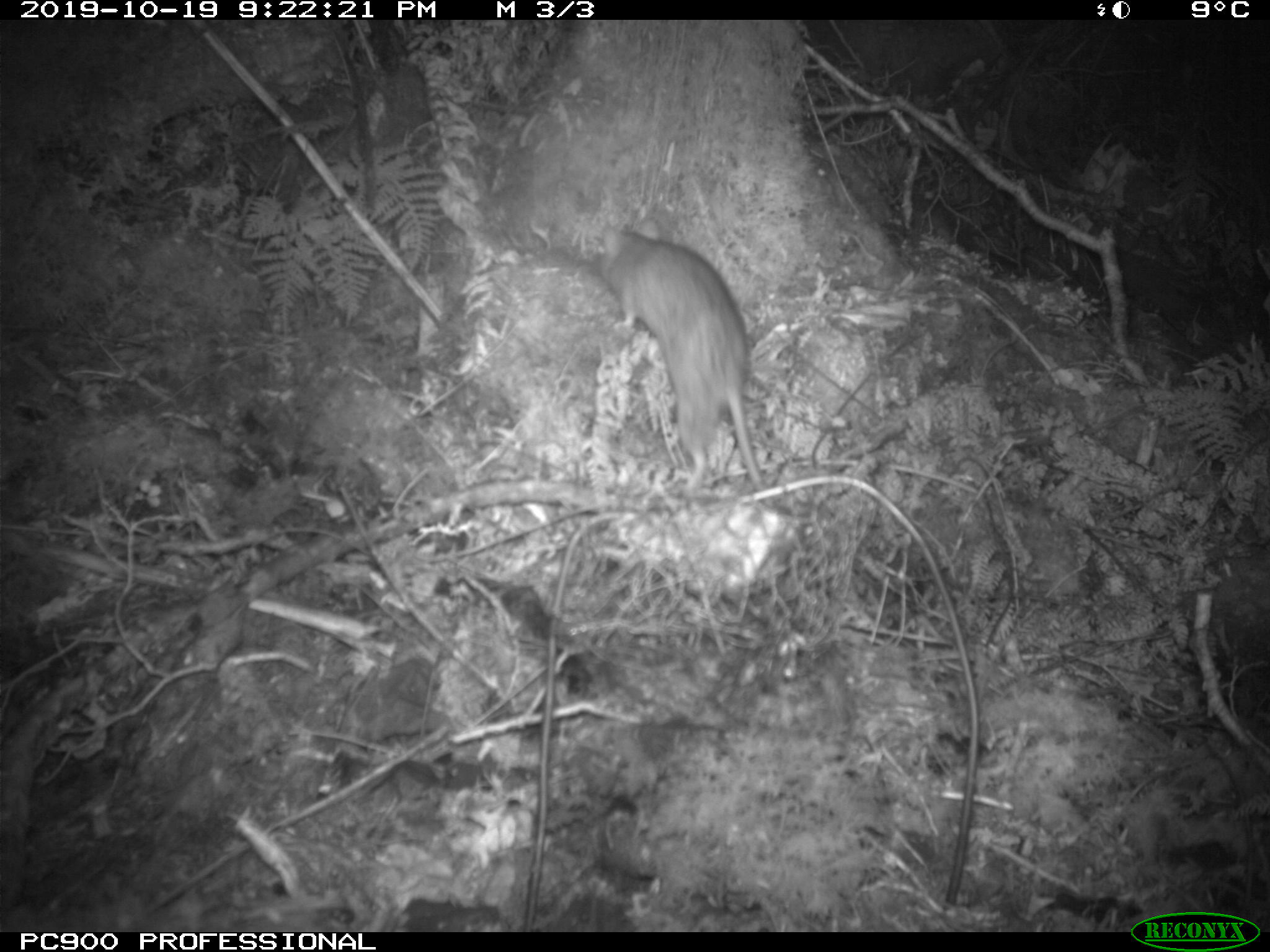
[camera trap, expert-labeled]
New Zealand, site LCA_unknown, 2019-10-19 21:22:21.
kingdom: Animalia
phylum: Chordata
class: Mammalia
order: Rodentia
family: Muridae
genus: Rattus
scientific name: Rattus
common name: rat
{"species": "rat (Rattus)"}